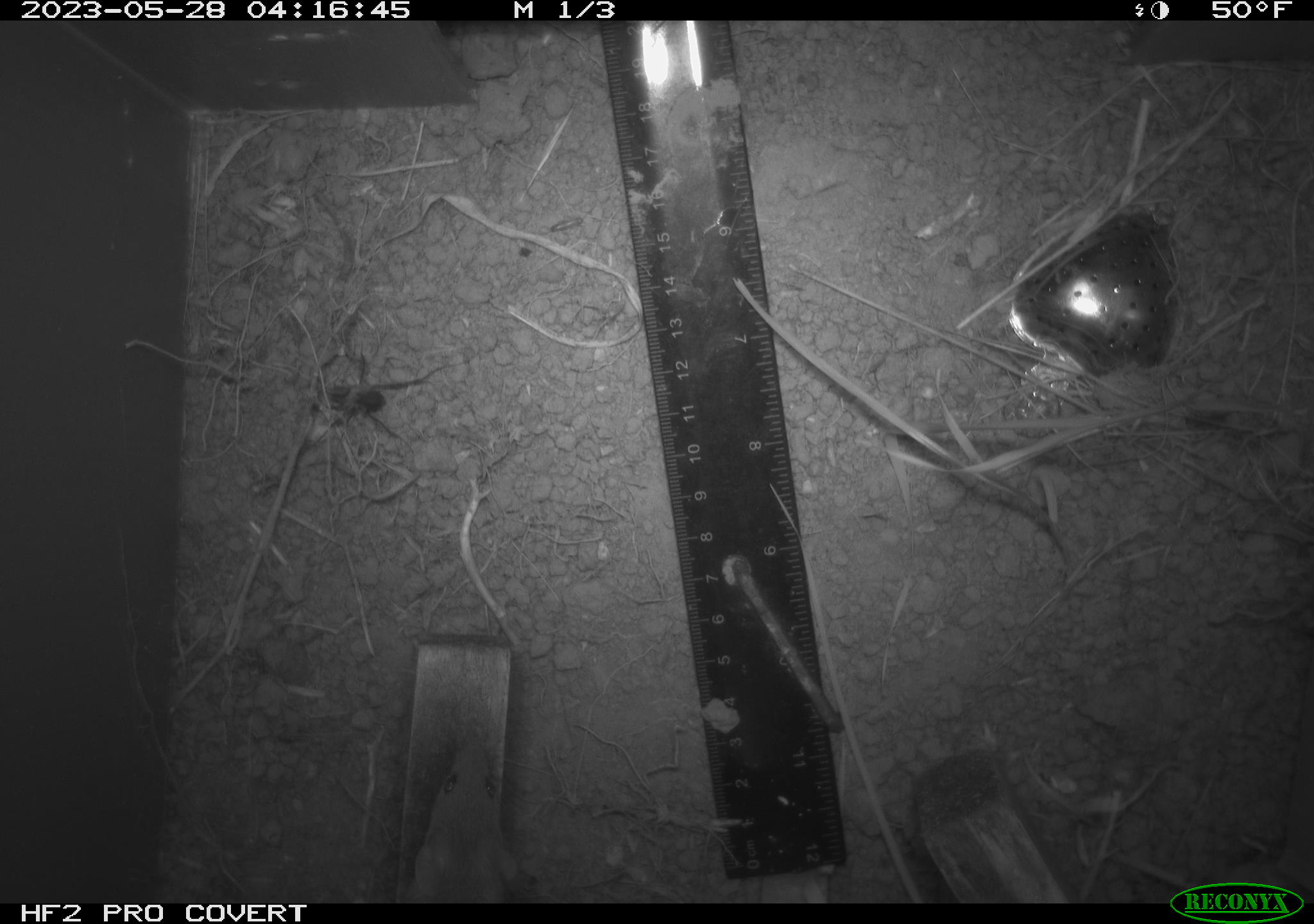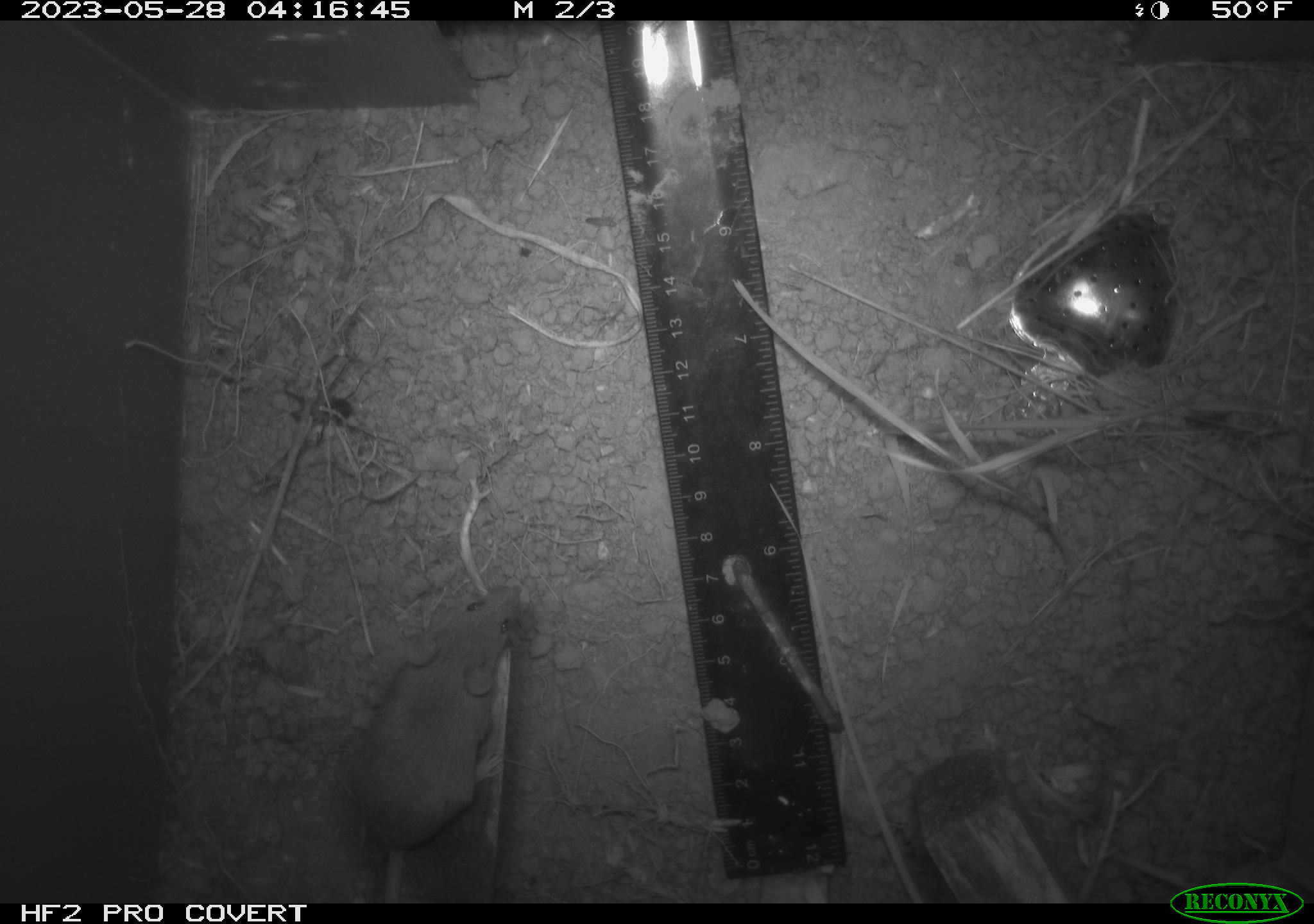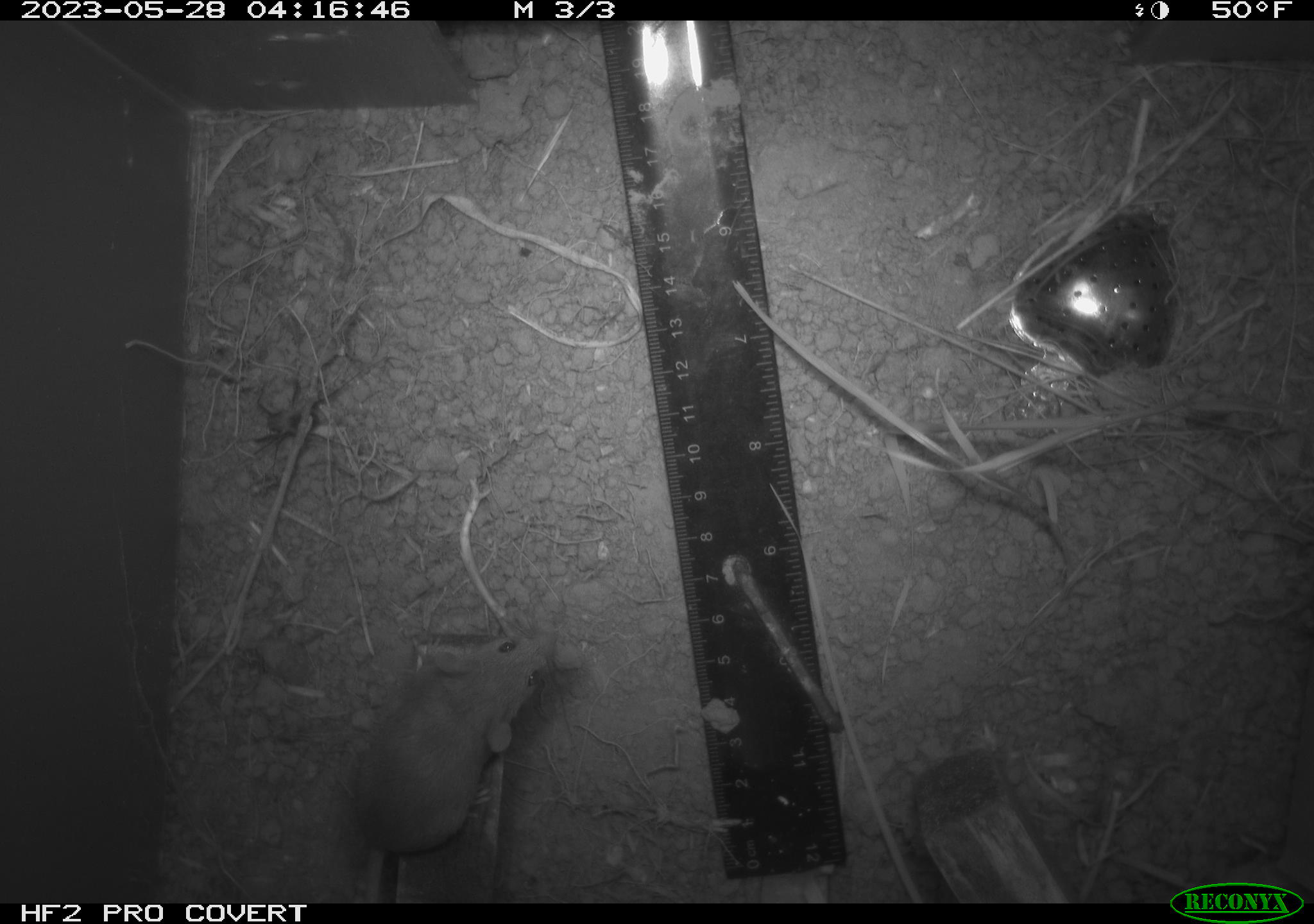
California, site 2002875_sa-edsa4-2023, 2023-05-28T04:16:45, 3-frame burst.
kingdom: Animalia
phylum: Chordata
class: Mammalia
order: Rodentia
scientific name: Rodentia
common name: mouse species